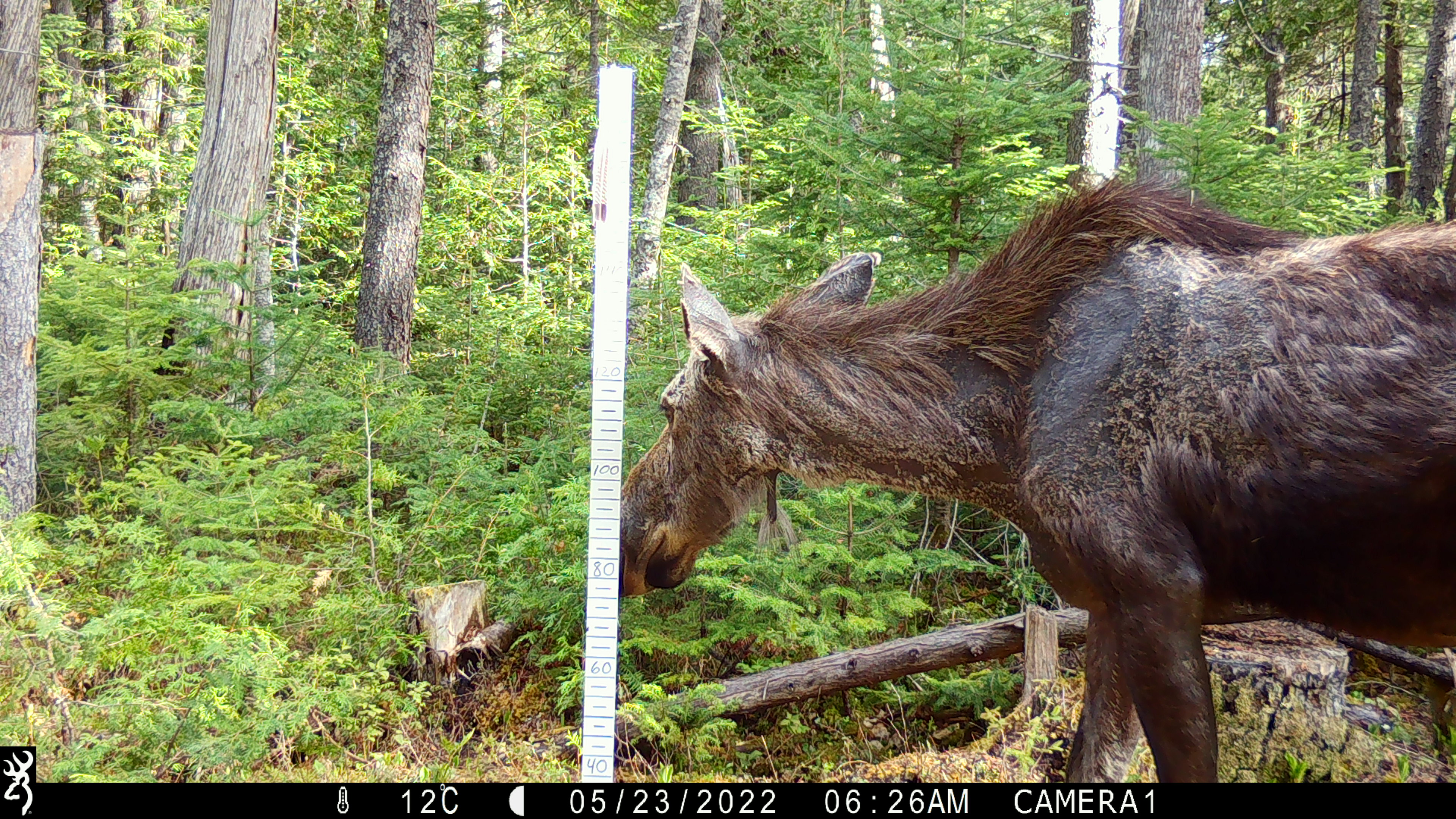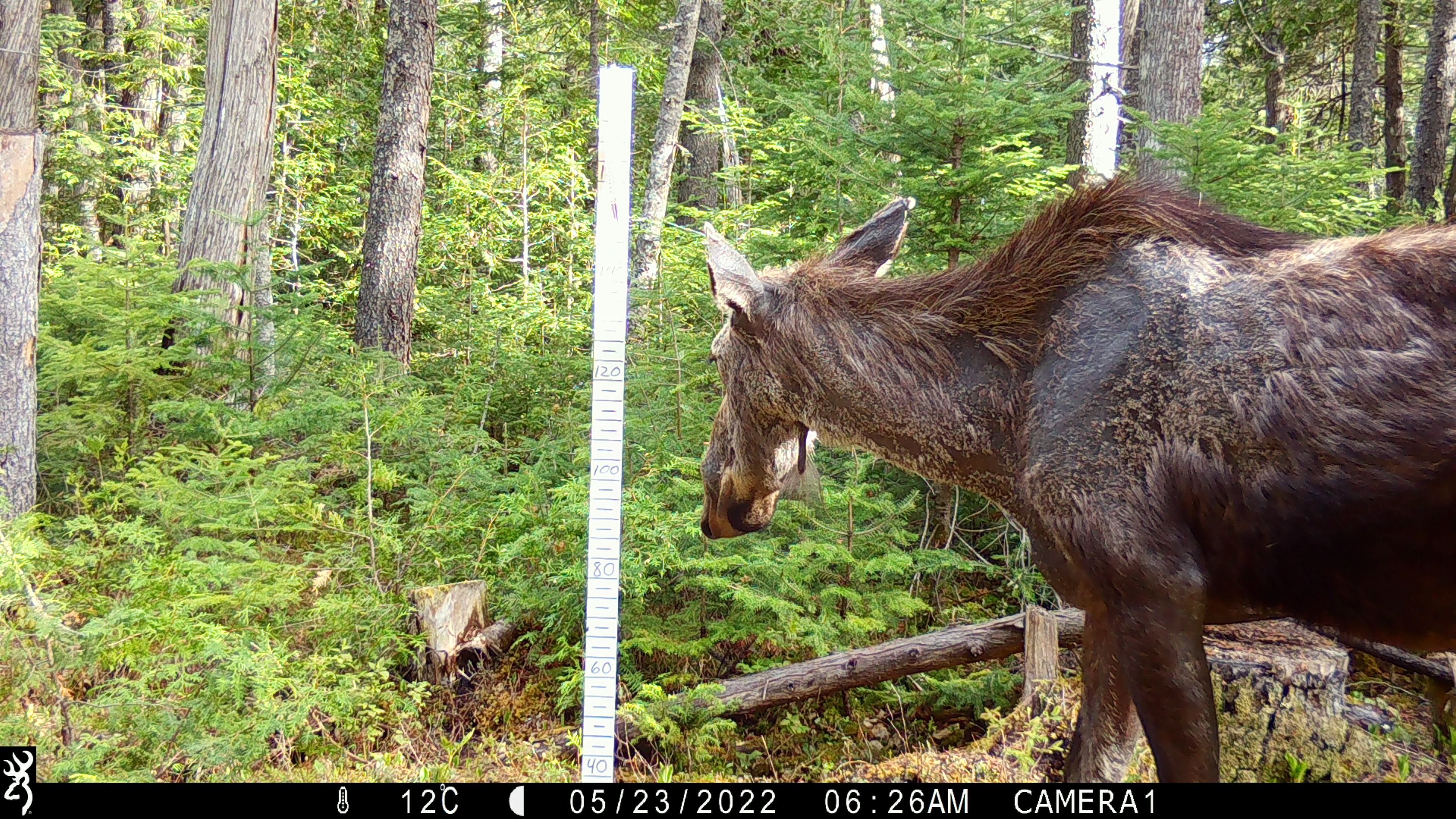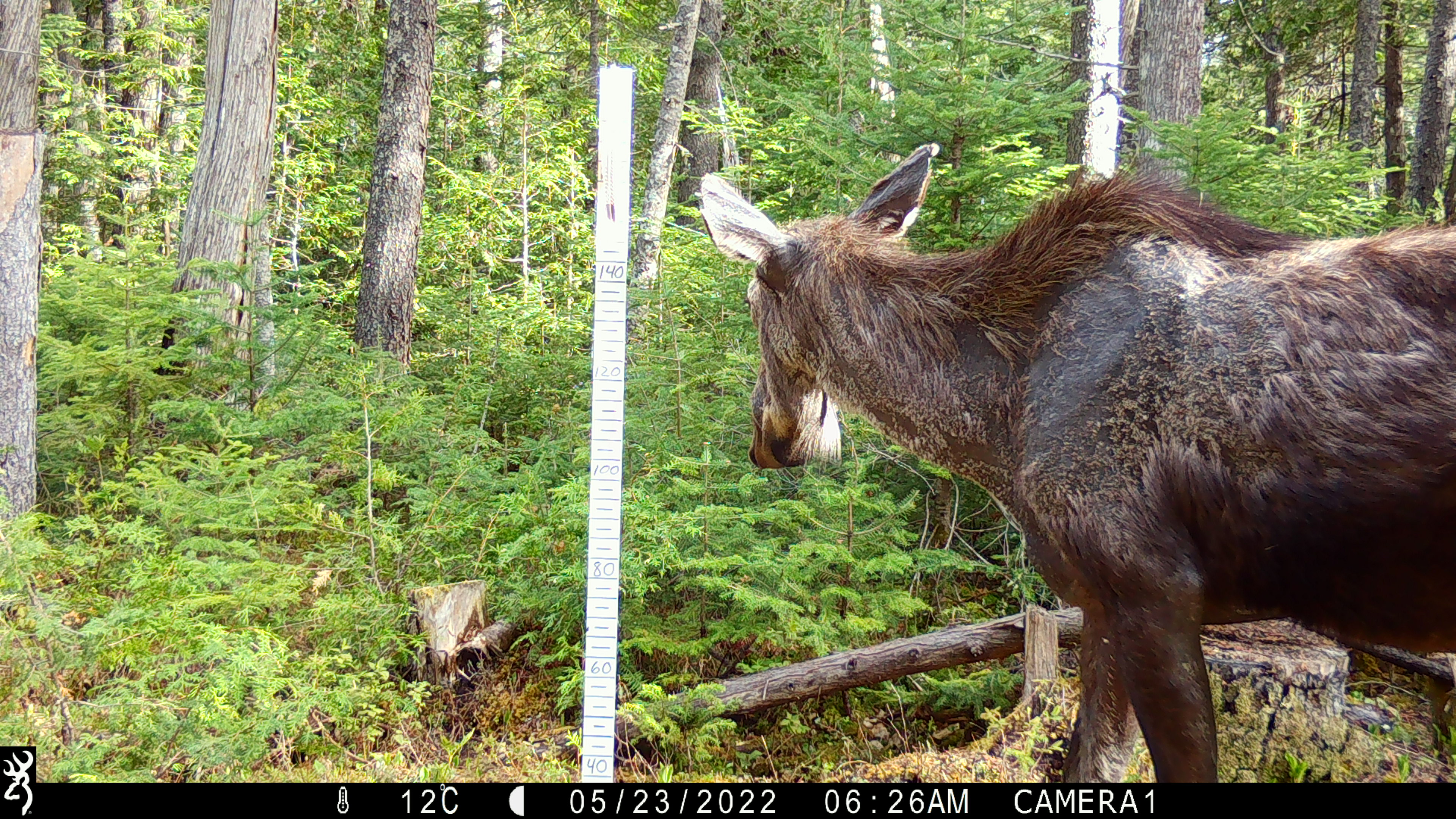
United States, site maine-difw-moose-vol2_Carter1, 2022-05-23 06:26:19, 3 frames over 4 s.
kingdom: Animalia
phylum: Chordata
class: Mammalia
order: Artiodactyla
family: Cervidae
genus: Alces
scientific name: Alces alces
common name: moose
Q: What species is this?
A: Moose (Alces alces).